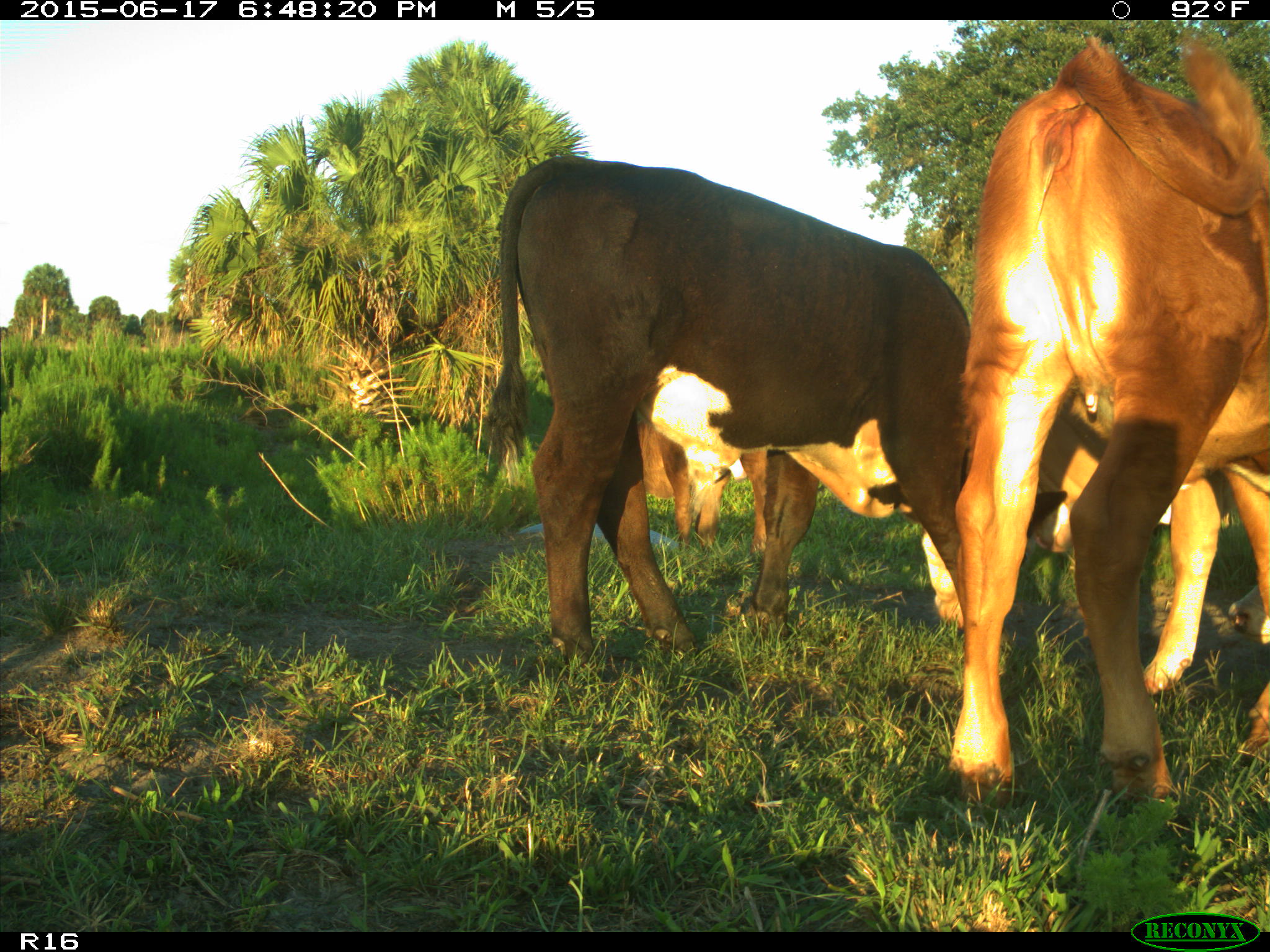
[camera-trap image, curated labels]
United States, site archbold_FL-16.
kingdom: Animalia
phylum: Chordata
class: Mammalia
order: Artiodactyla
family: Bovidae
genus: Bos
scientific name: Bos taurus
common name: domestic cow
Bos taurus (domestic cow).